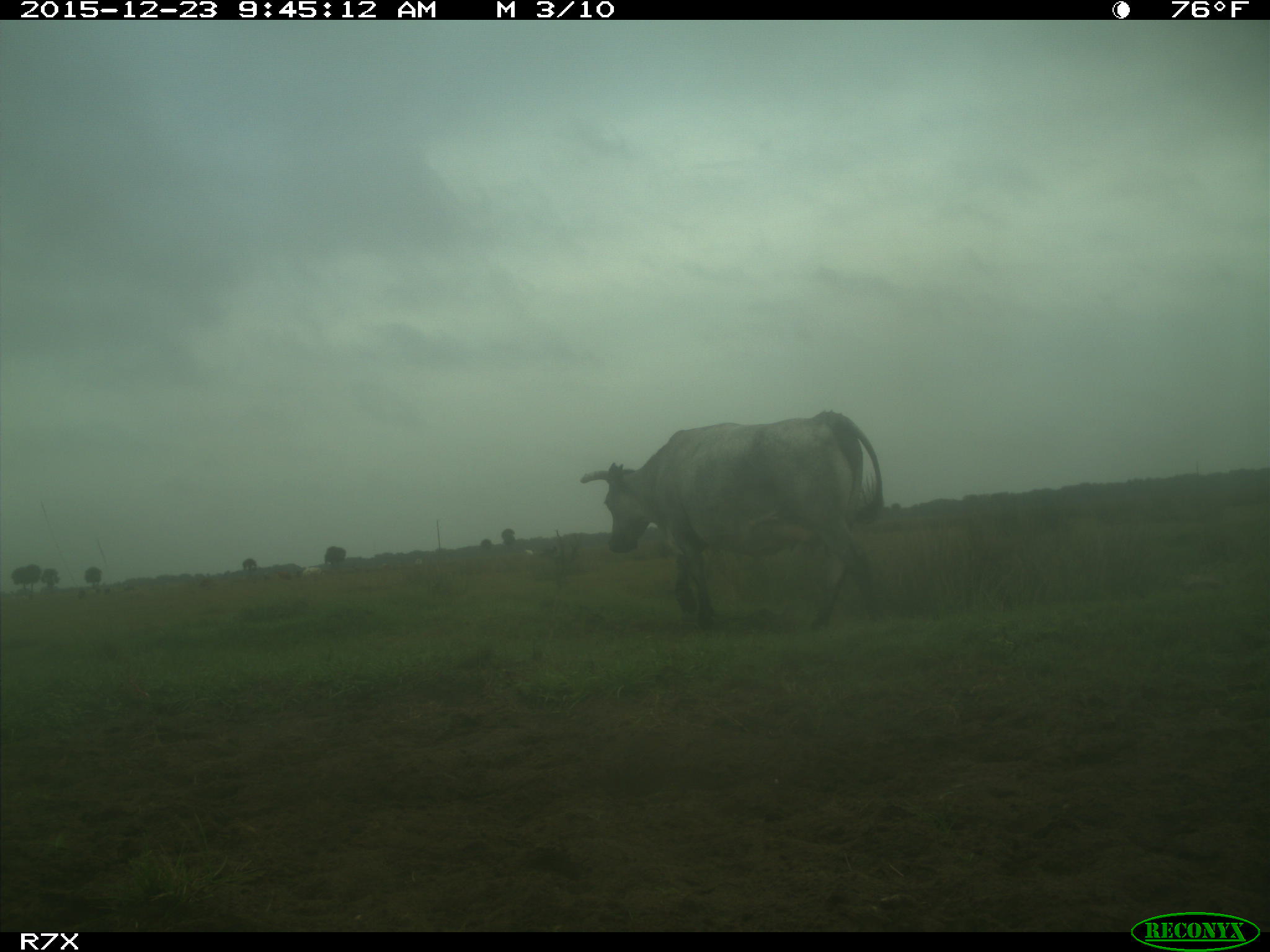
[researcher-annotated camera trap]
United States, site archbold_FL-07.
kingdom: Animalia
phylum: Chordata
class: Mammalia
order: Artiodactyla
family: Bovidae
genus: Bos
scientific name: Bos taurus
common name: domestic cow